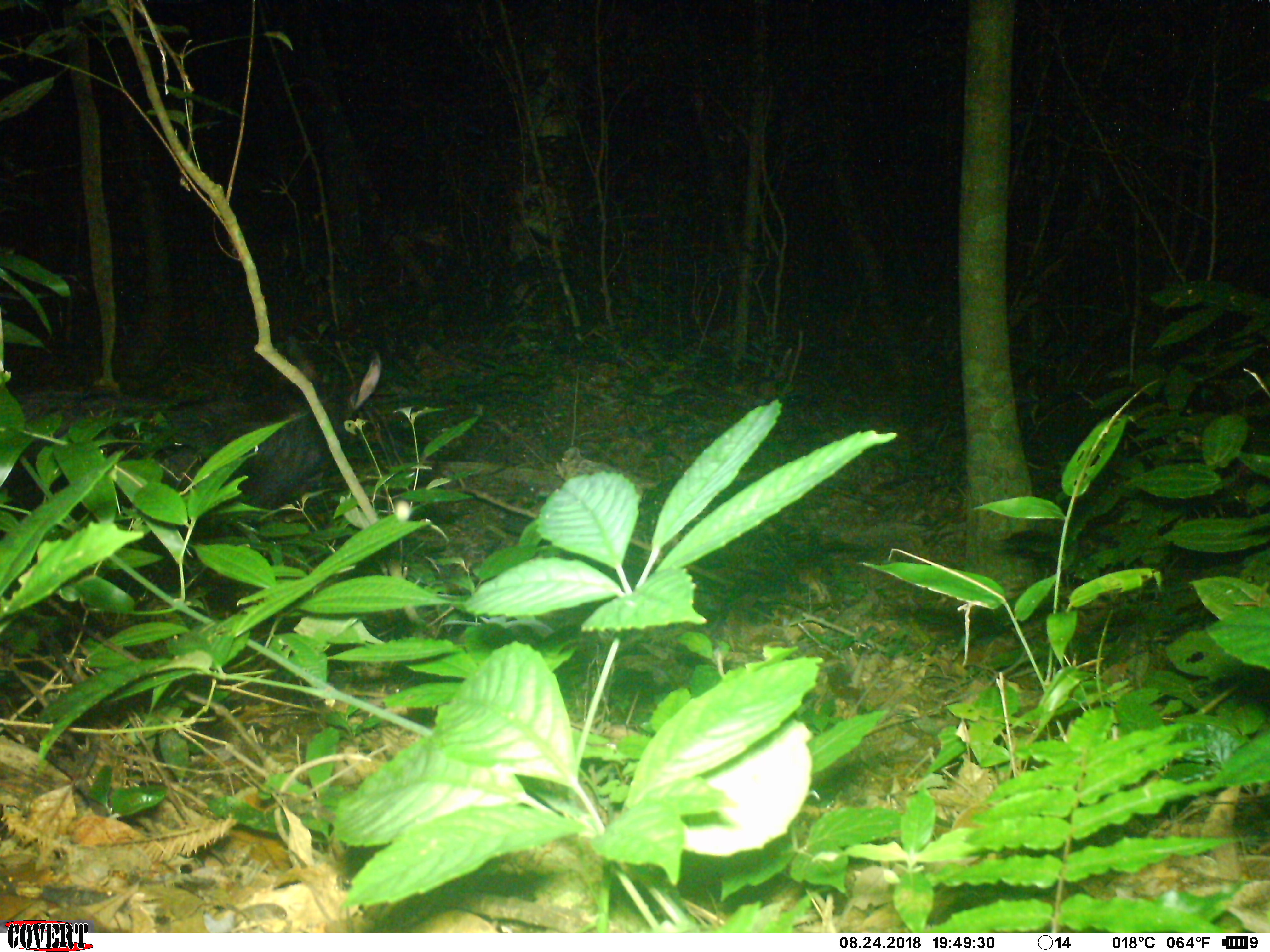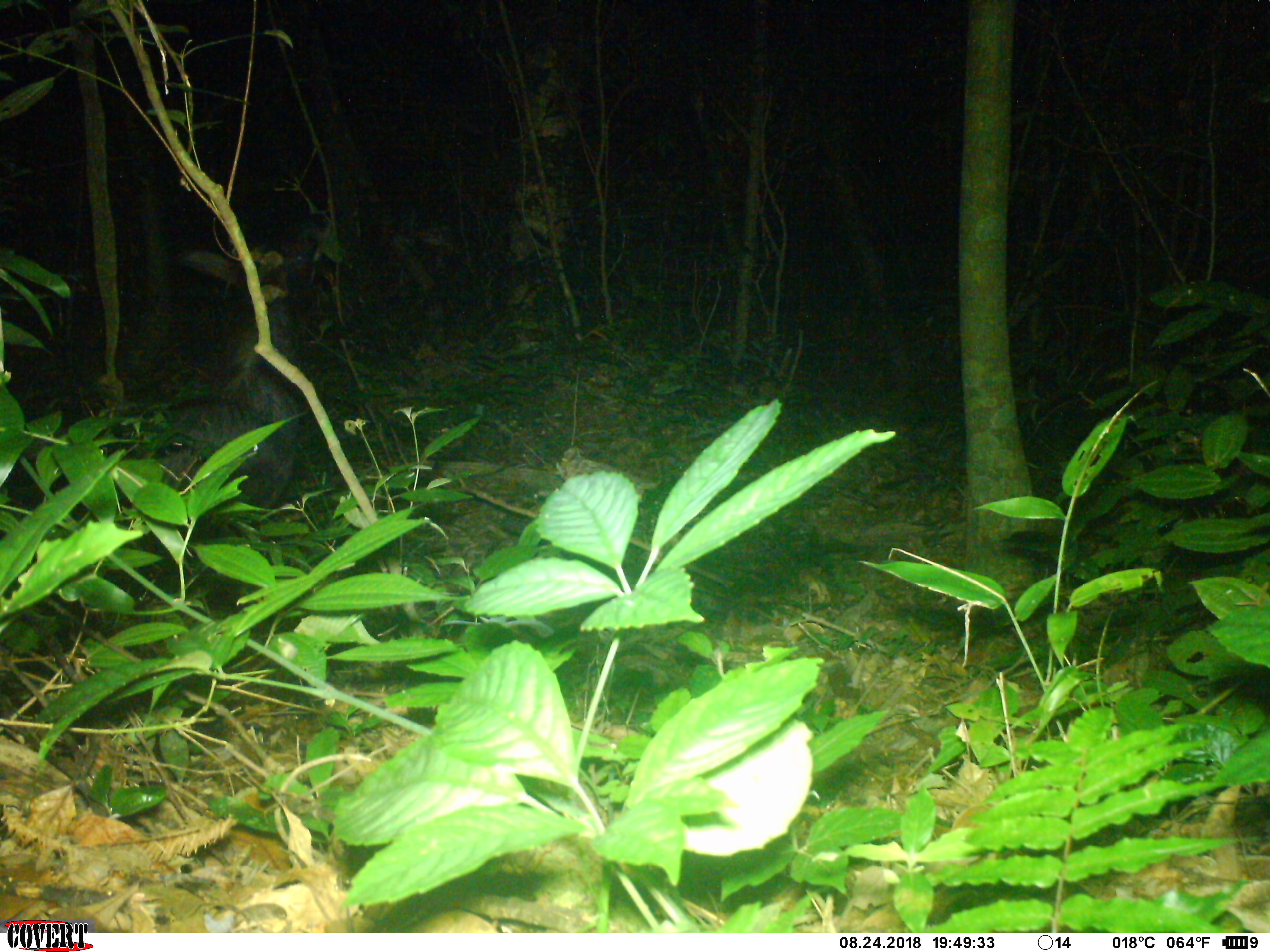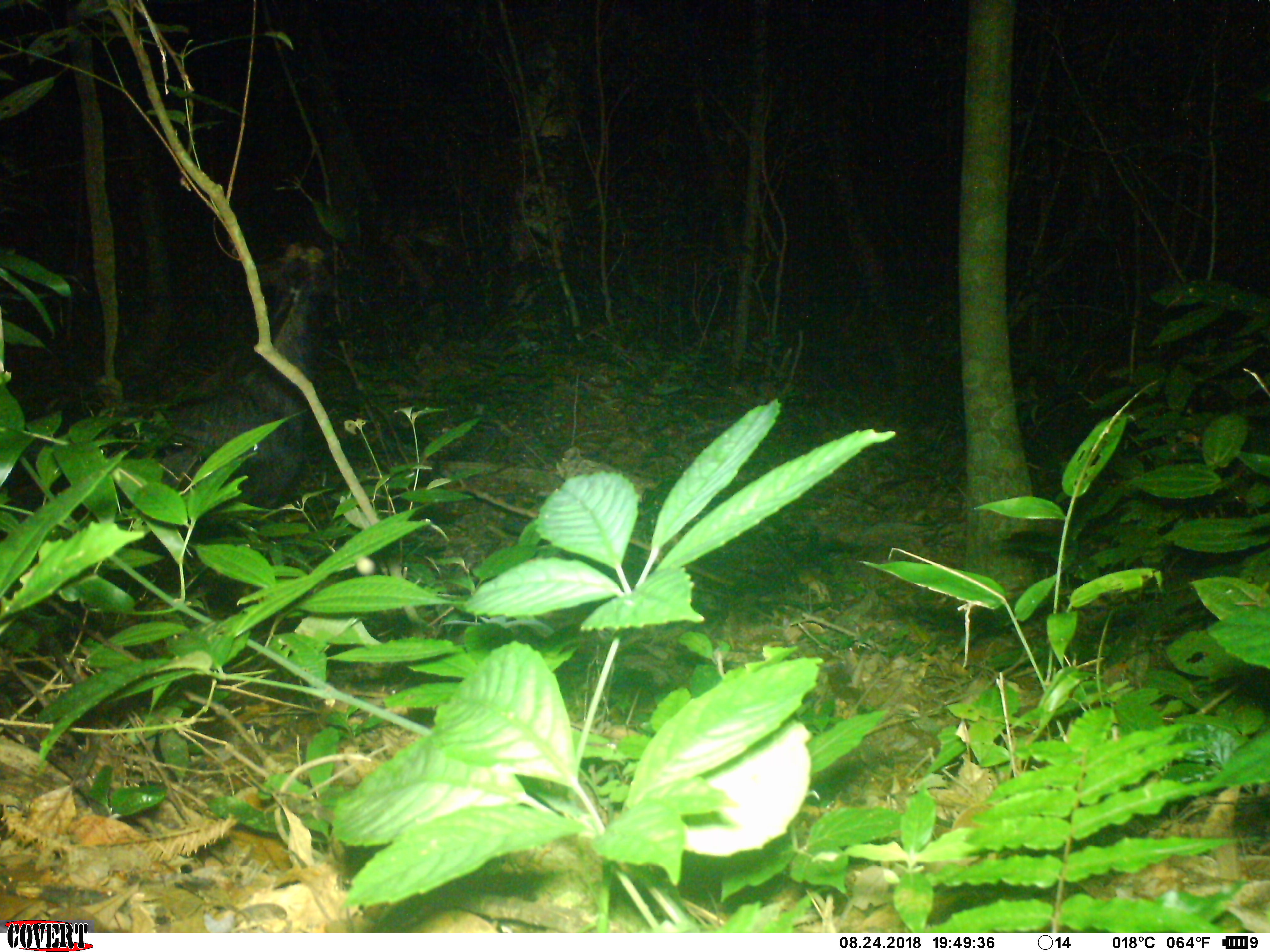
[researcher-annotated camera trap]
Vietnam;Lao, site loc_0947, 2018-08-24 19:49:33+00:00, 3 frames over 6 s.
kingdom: Animalia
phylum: Chordata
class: Mammalia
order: Artiodactyla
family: Bovidae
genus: Capricornis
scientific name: Capricornis sumatraensis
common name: chinese serow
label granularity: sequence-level